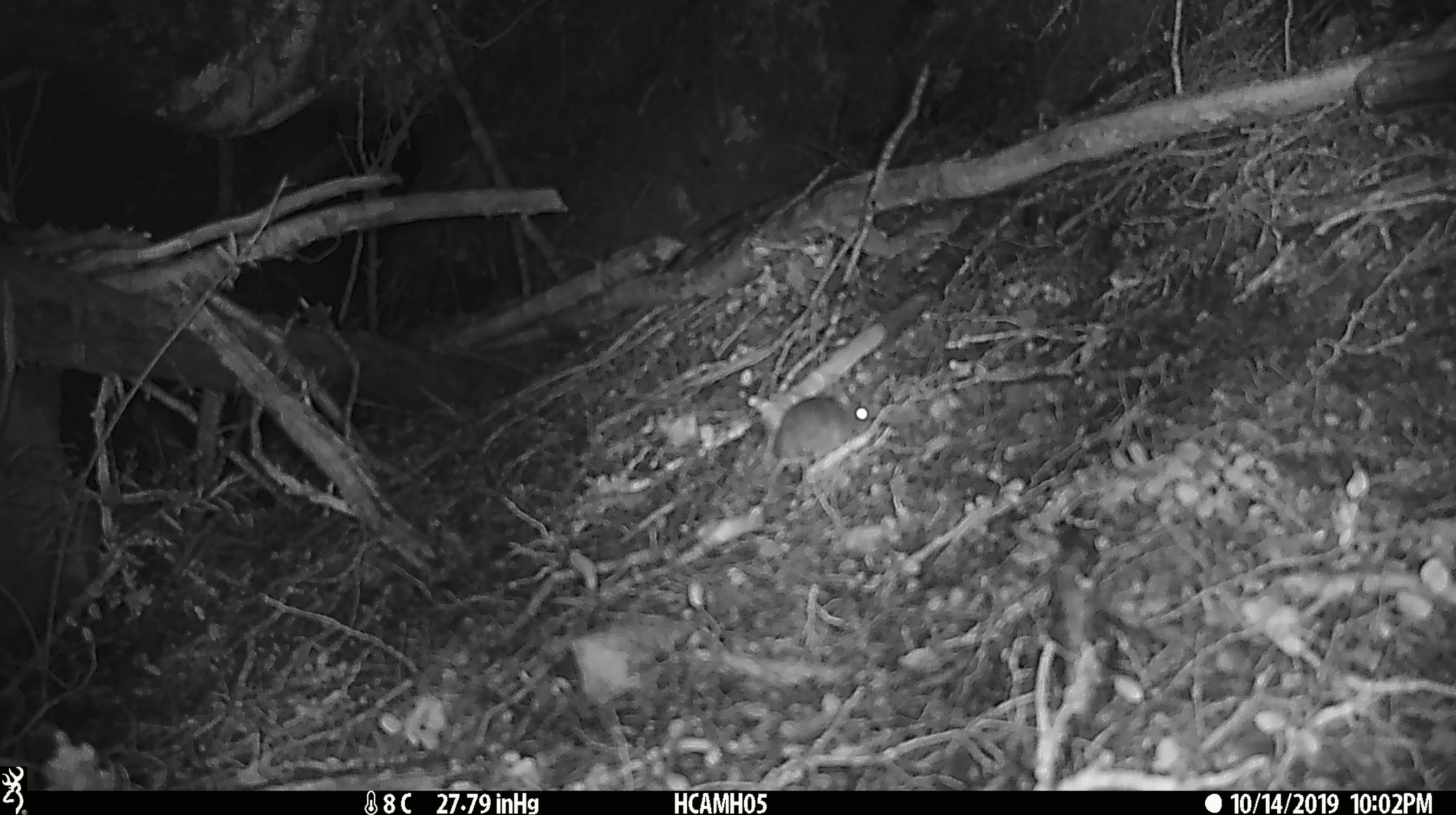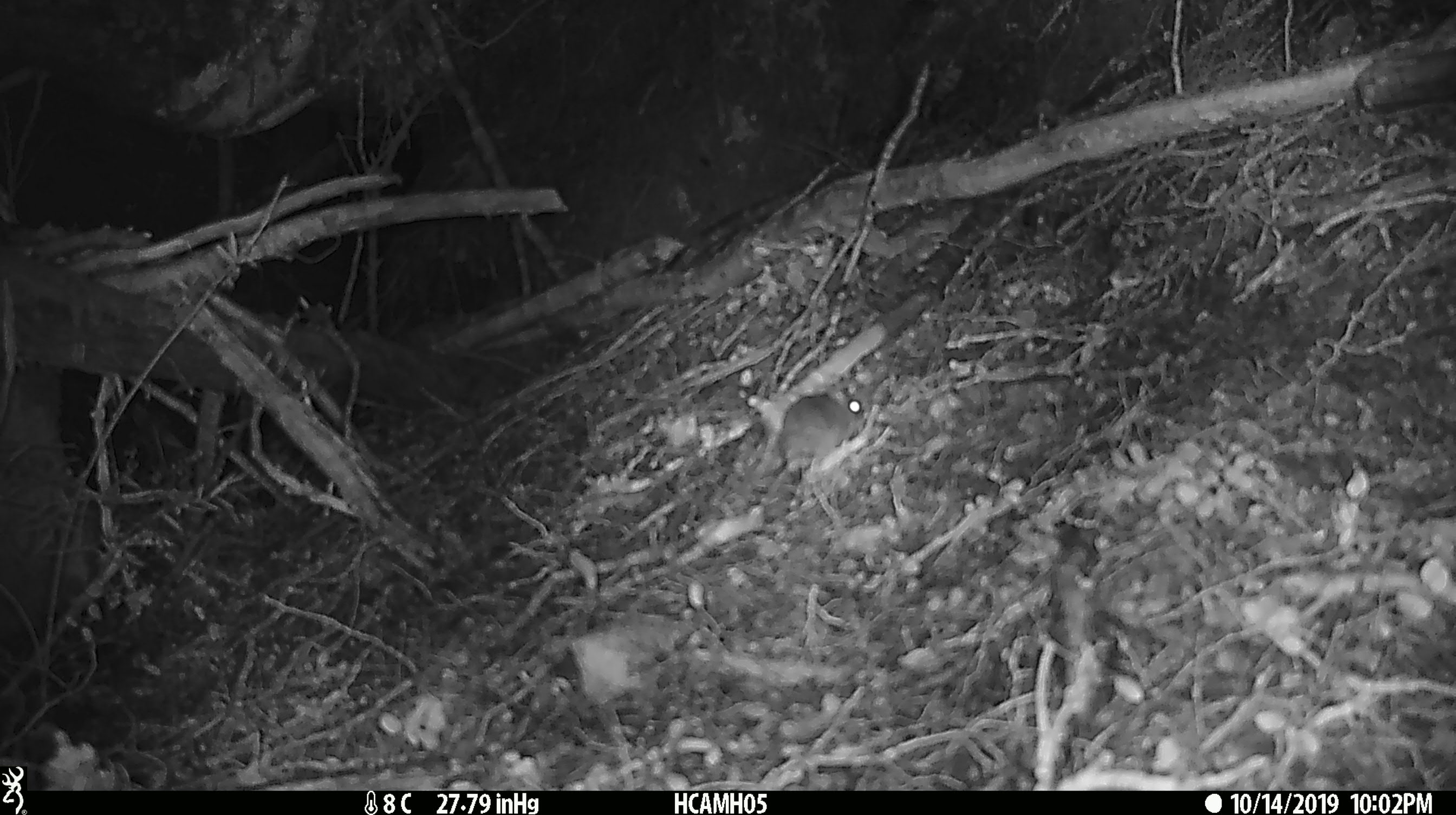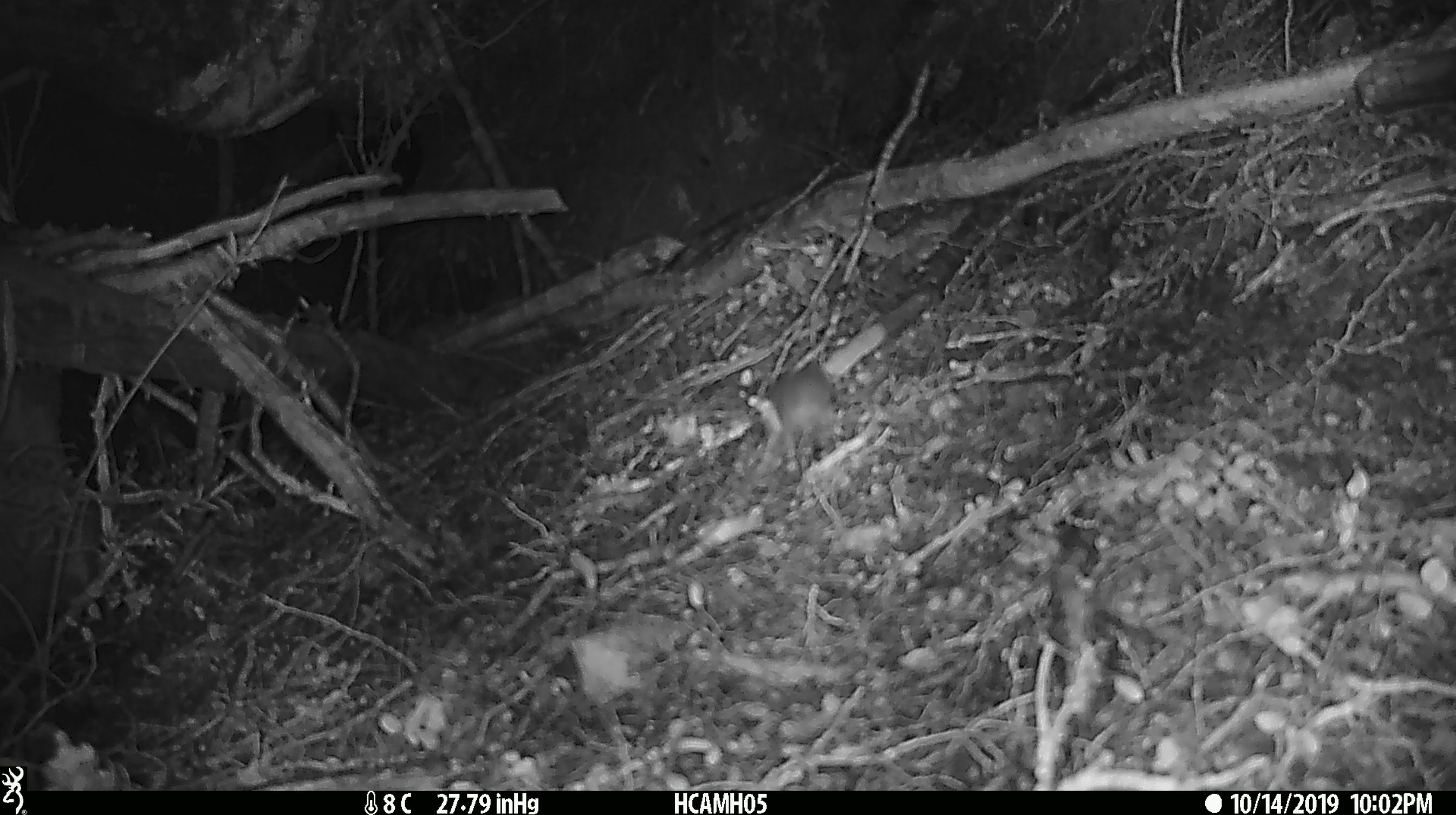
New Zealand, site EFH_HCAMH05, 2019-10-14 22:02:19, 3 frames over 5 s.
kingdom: Animalia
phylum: Chordata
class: Mammalia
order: Rodentia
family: Muridae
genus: Mus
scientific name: Mus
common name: mouse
Mouse (Mus).